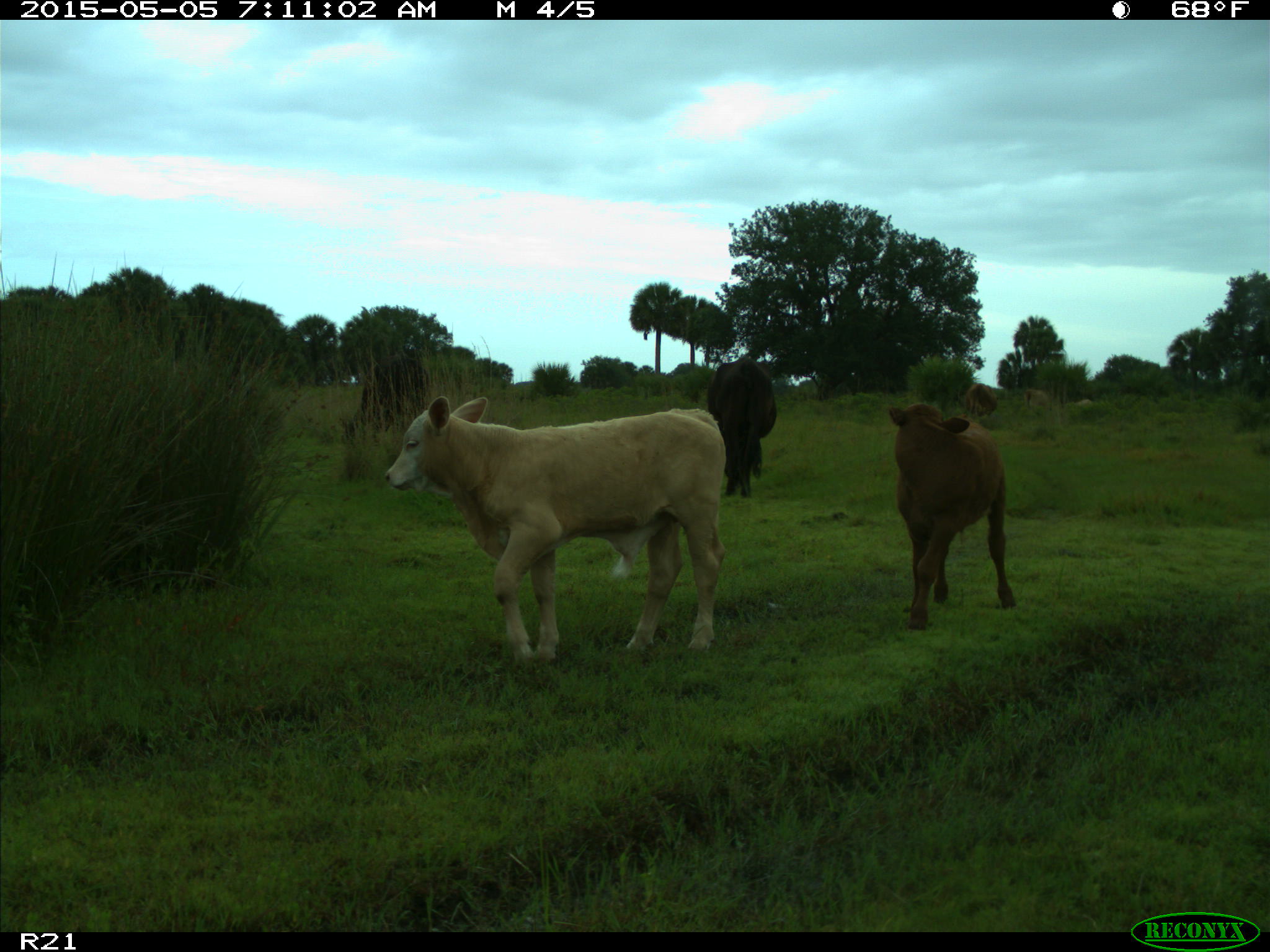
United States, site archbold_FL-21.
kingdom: Animalia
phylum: Chordata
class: Mammalia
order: Artiodactyla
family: Bovidae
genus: Bos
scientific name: Bos taurus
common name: domestic cow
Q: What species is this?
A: Bos taurus (domestic cow).